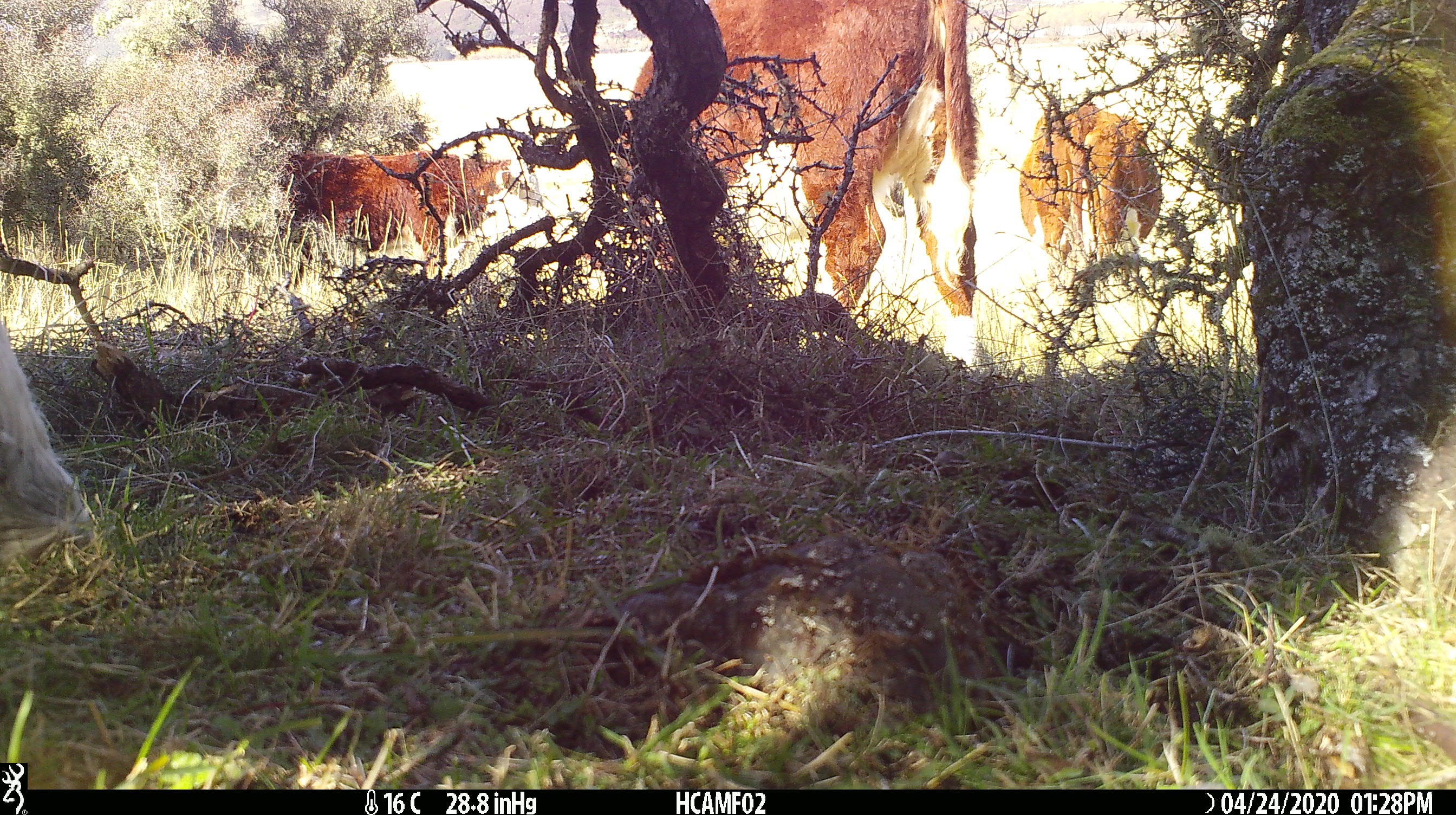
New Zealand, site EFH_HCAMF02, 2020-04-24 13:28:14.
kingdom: Animalia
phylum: Chordata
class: Mammalia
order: Artiodactyla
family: Bovidae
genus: Bos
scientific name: Bos taurus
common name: domestic cow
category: cow